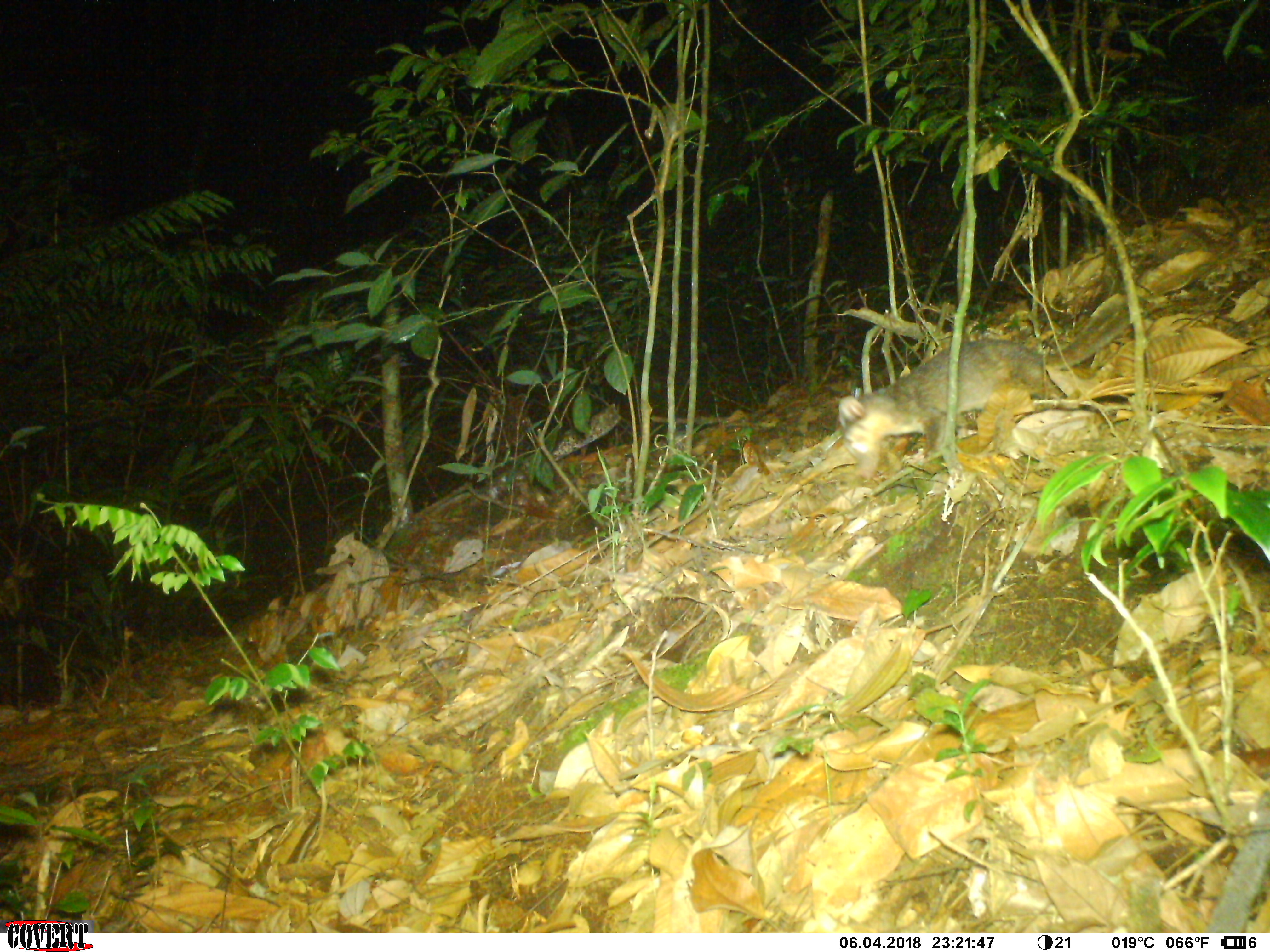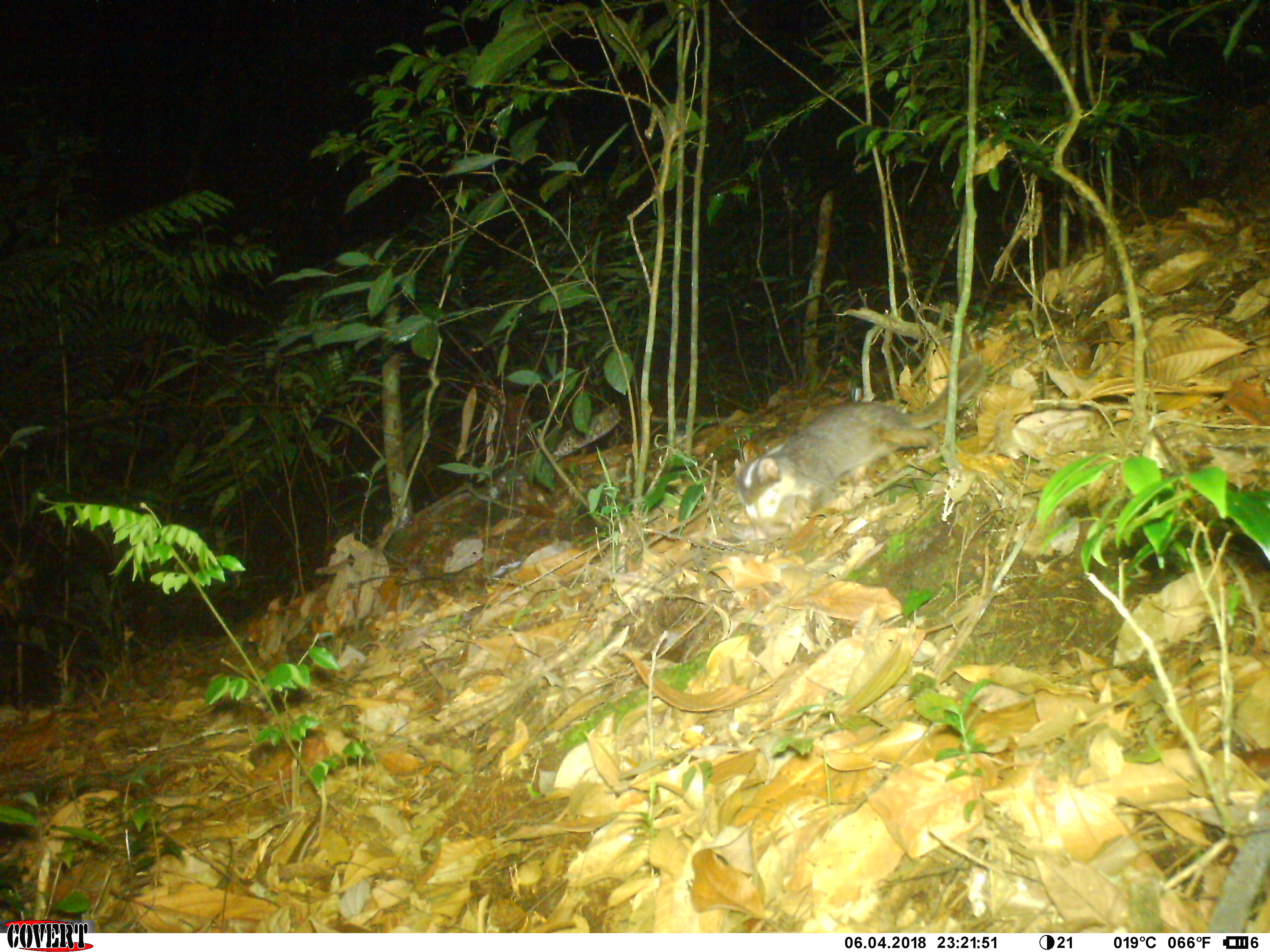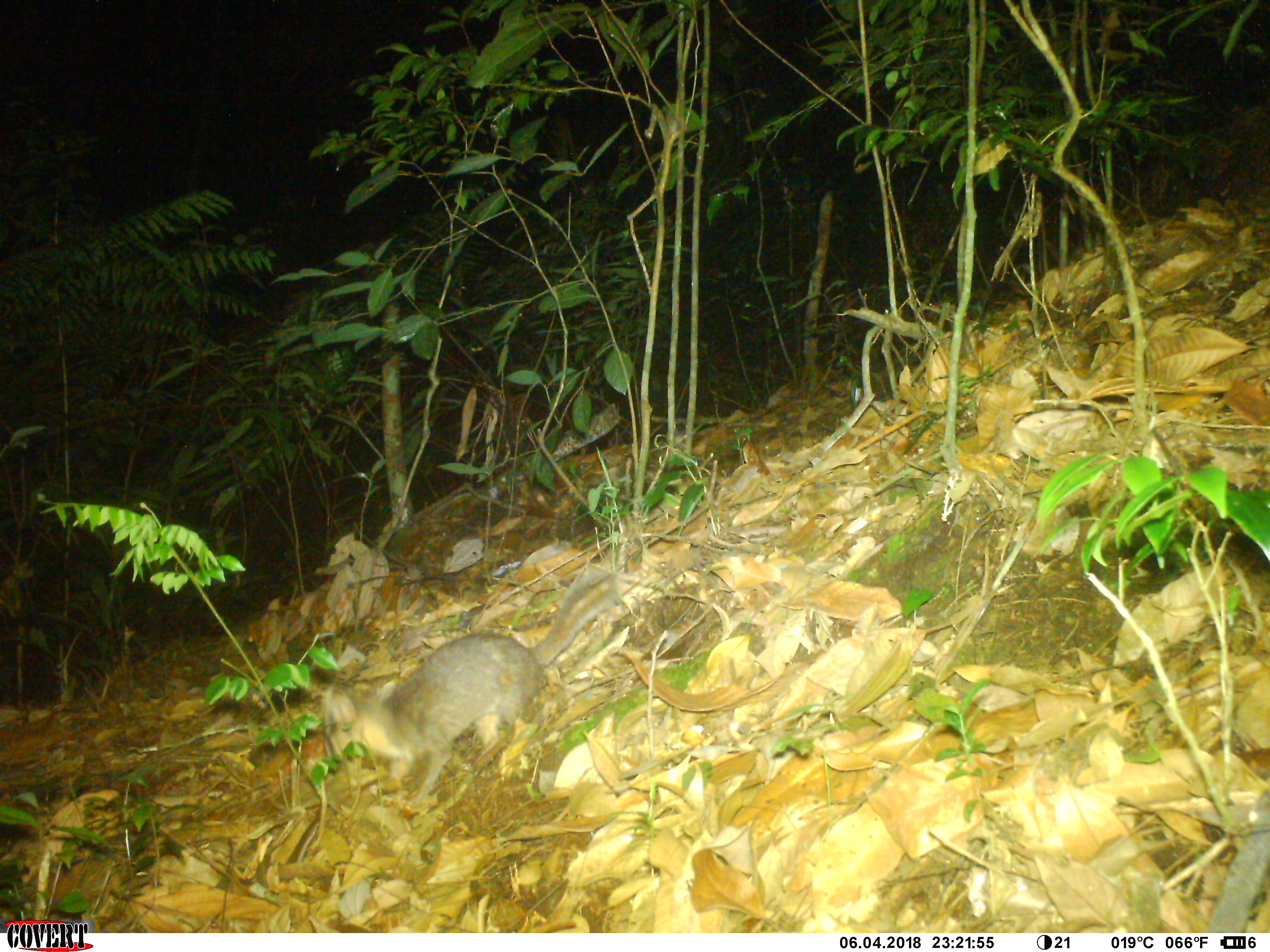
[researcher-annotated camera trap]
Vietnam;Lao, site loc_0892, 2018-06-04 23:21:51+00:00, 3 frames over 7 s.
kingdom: Animalia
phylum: Chordata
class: Mammalia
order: Carnivora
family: Mustelidae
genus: Melogale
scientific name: Melogale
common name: ferret badger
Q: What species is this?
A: Ferret badger (Melogale).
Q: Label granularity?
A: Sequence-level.